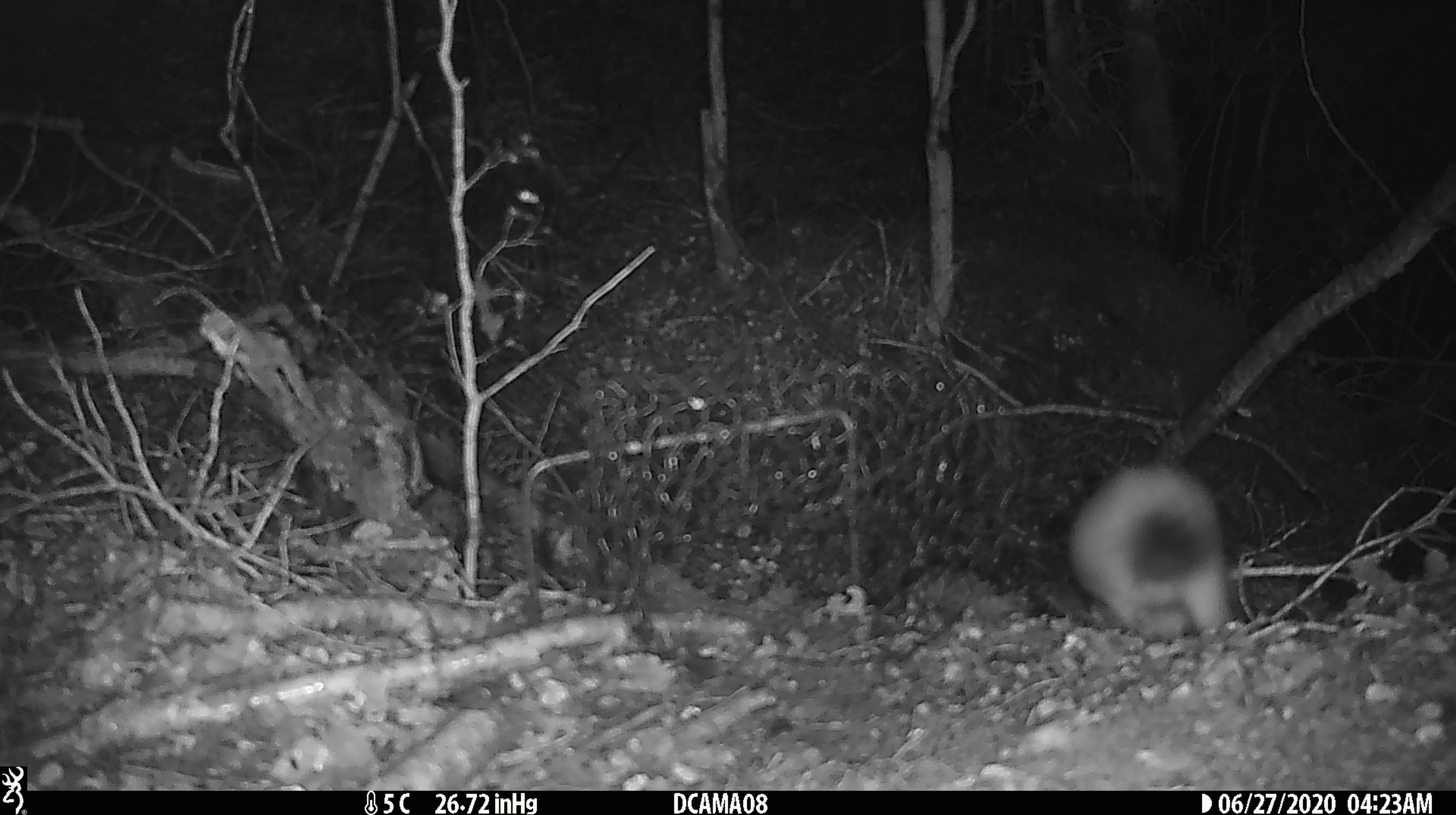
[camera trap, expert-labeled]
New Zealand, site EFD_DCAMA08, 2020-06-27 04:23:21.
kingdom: Animalia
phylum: Chordata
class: Mammalia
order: Carnivora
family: Mustelidae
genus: Mustela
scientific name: Mustela erminea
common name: stoat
Stoat (Mustela erminea).